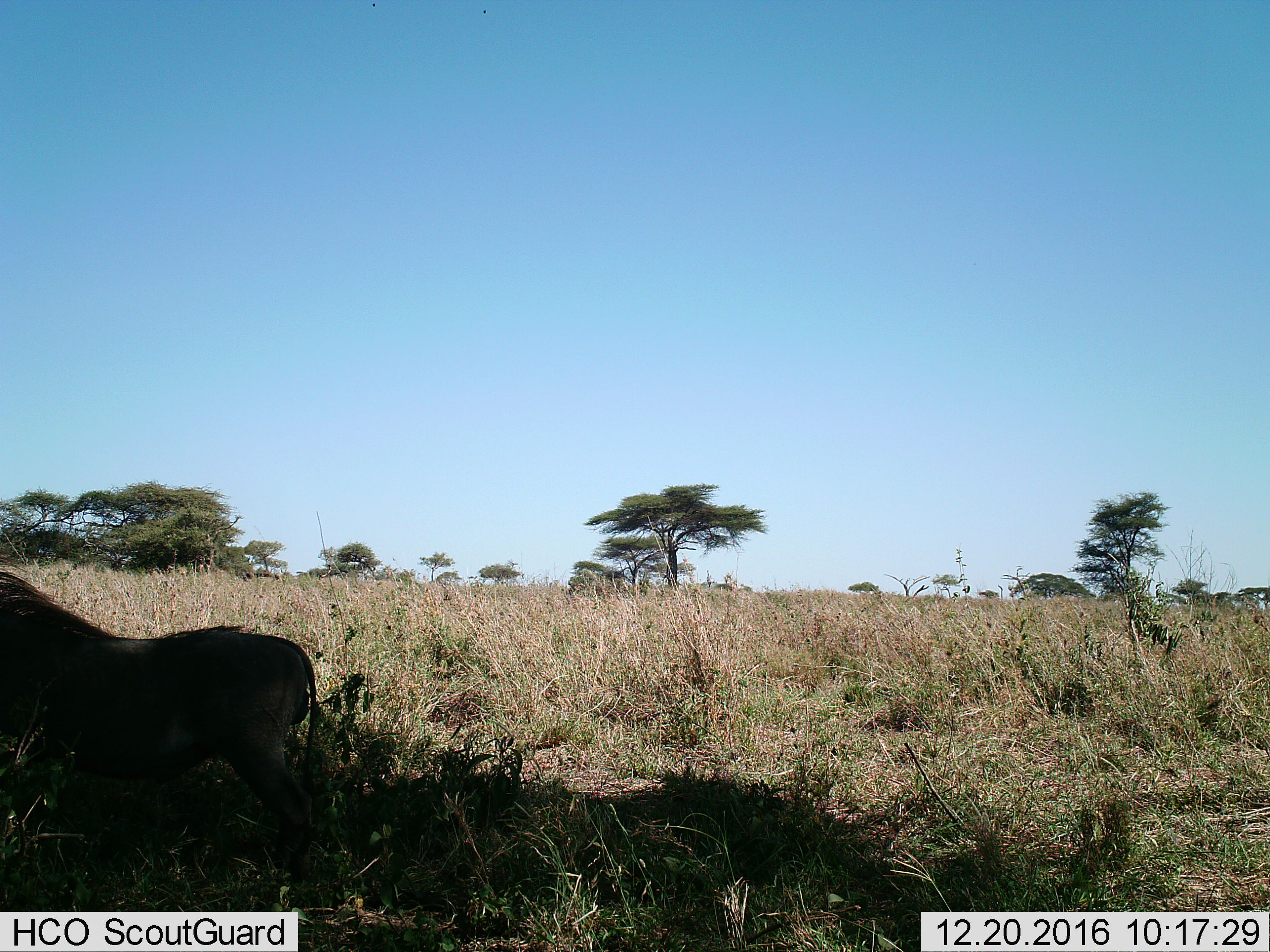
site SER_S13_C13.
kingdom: Animalia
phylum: Chordata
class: Mammalia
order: Artiodactyla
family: Suidae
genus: Phacochoerus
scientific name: Phacochoerus africanus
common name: warthog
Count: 1.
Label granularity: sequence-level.